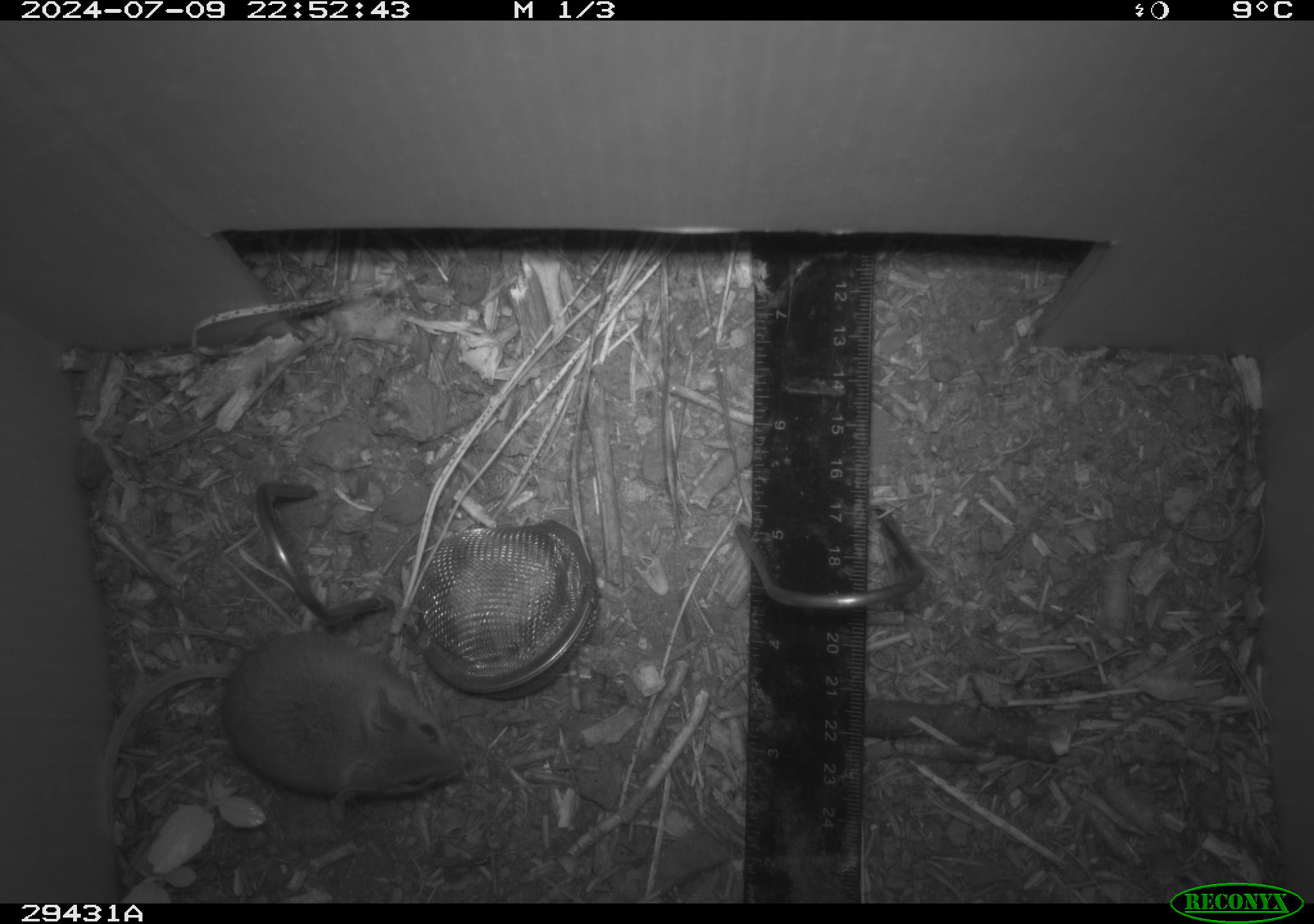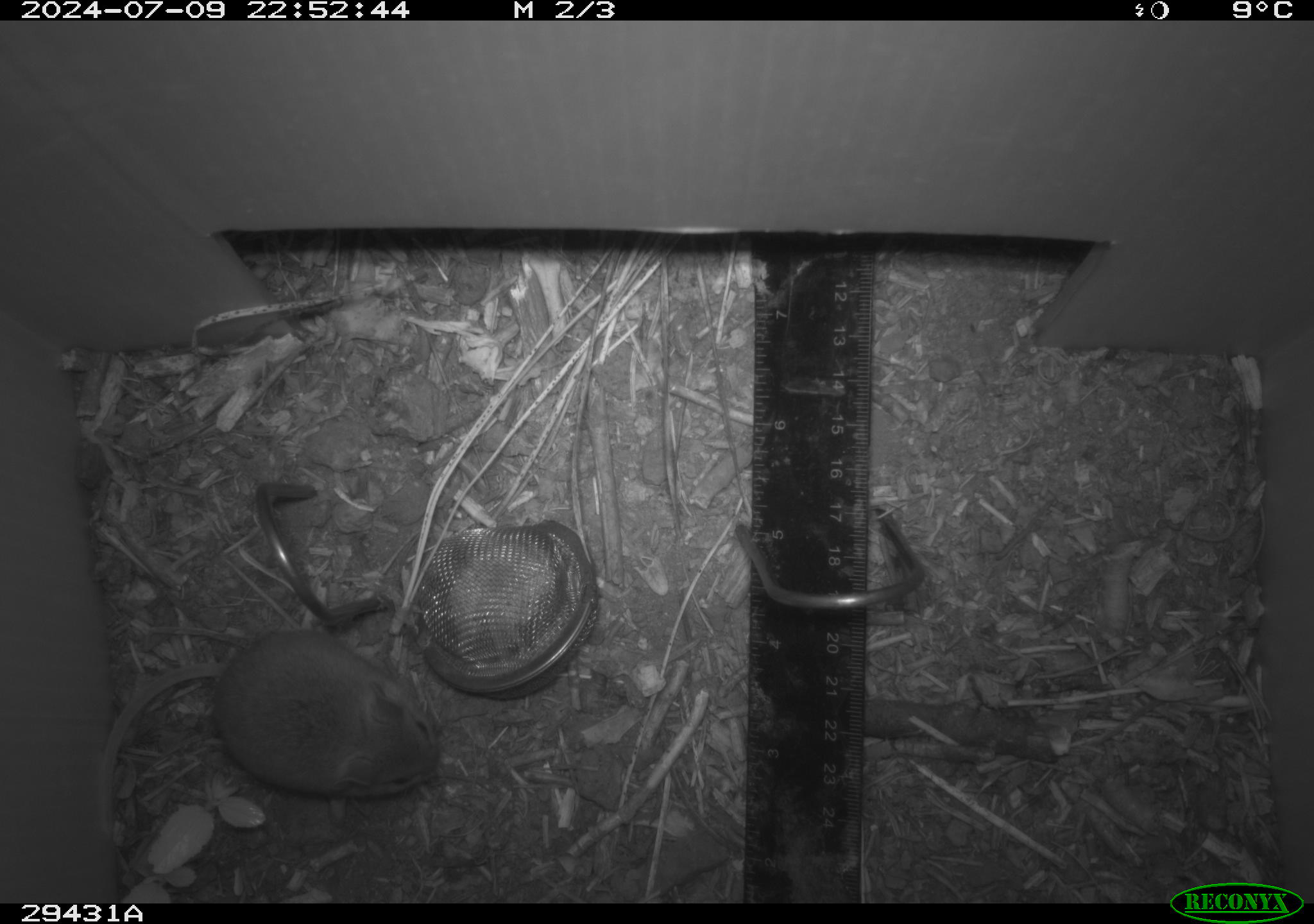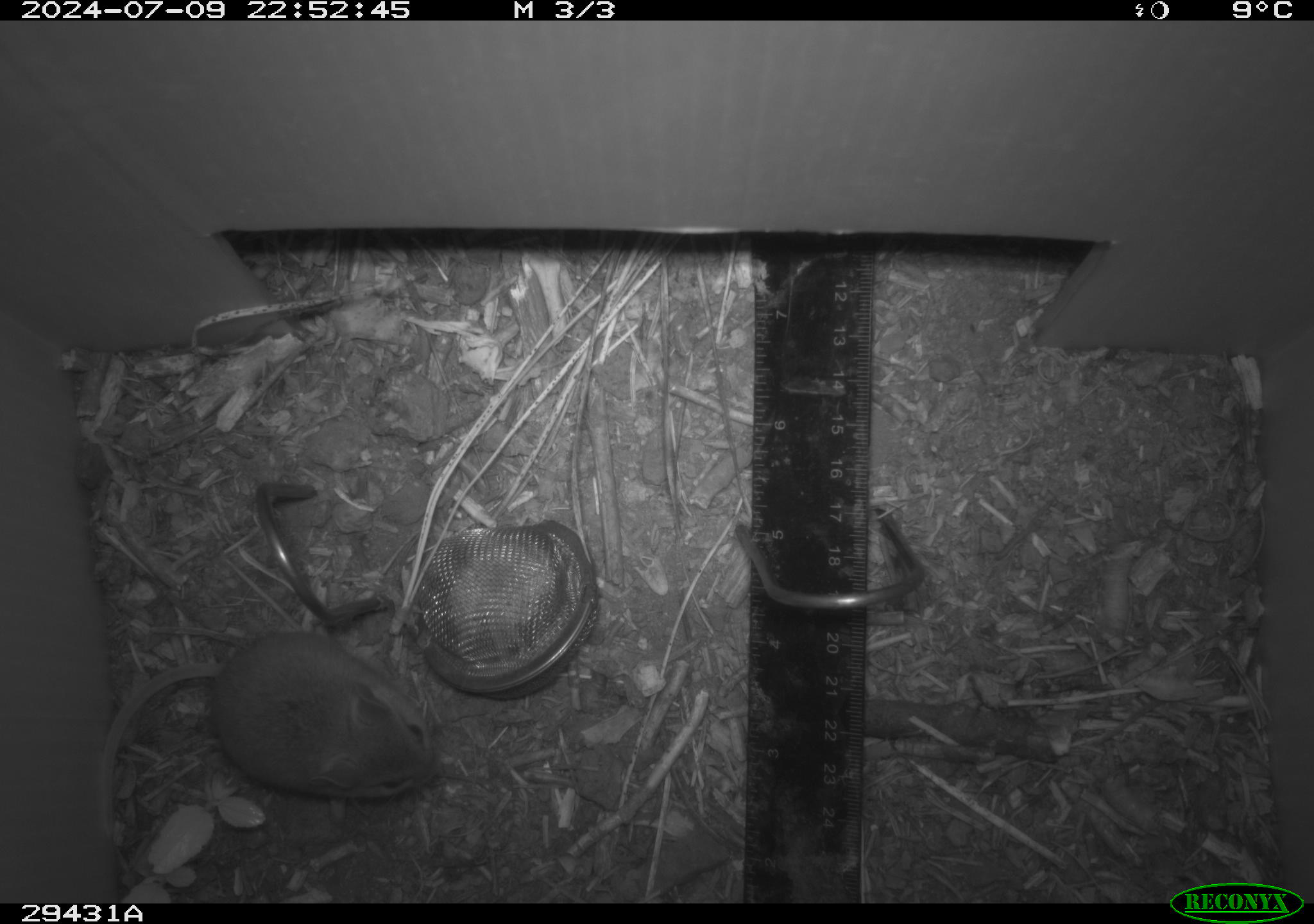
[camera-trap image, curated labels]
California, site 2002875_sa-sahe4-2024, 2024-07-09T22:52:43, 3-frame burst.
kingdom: Animalia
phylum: Chordata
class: Mammalia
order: Rodentia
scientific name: Rodentia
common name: mouse species